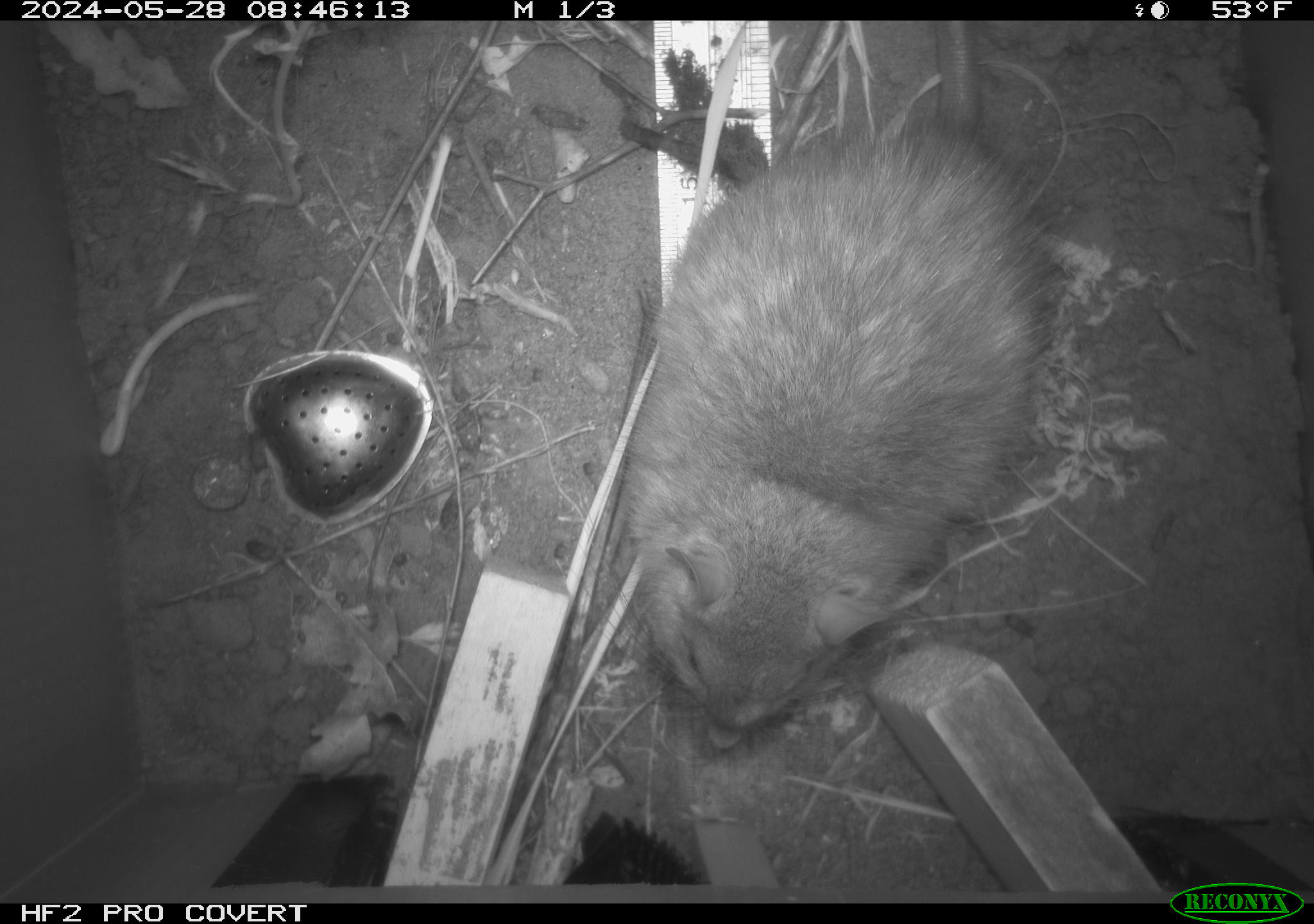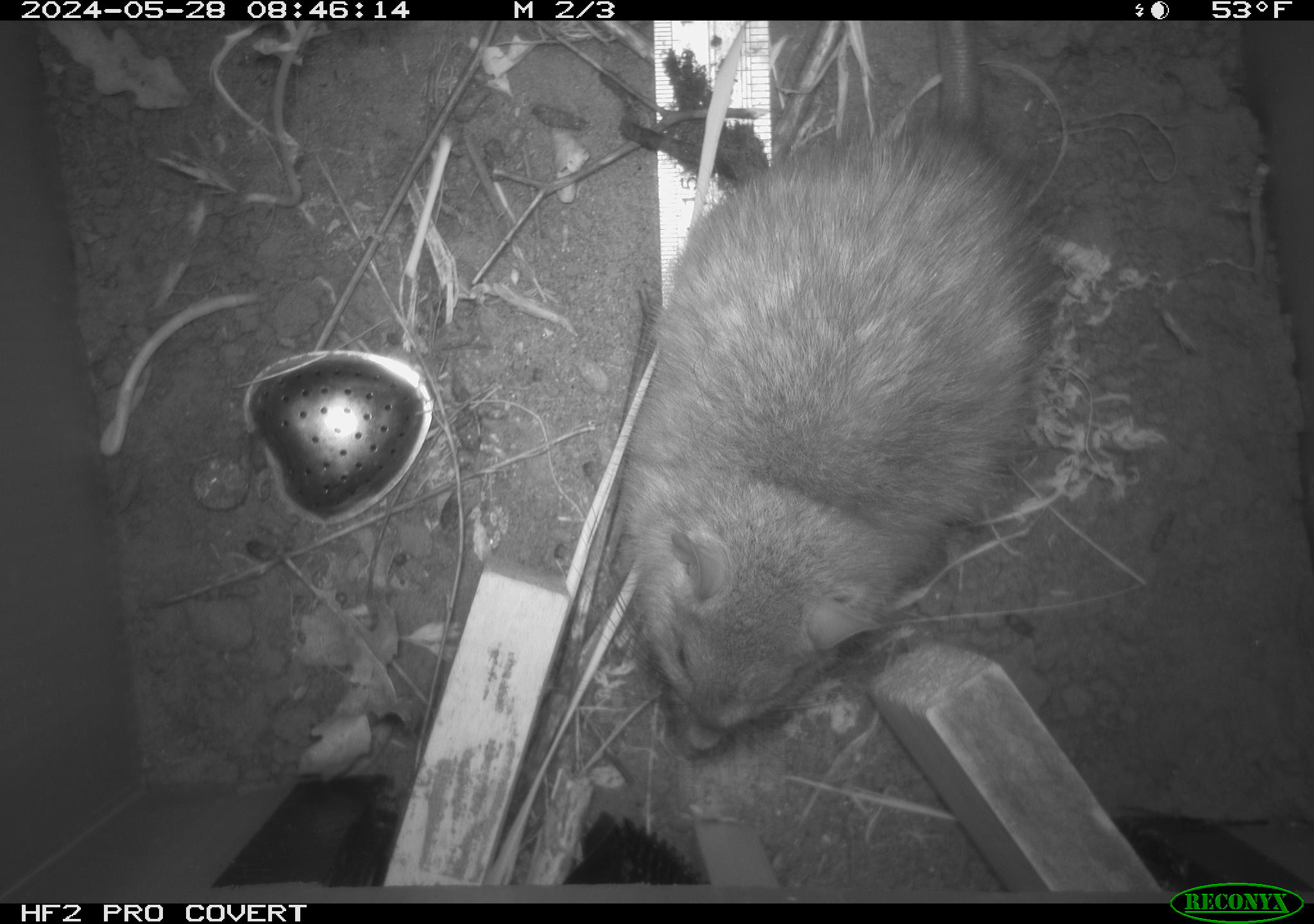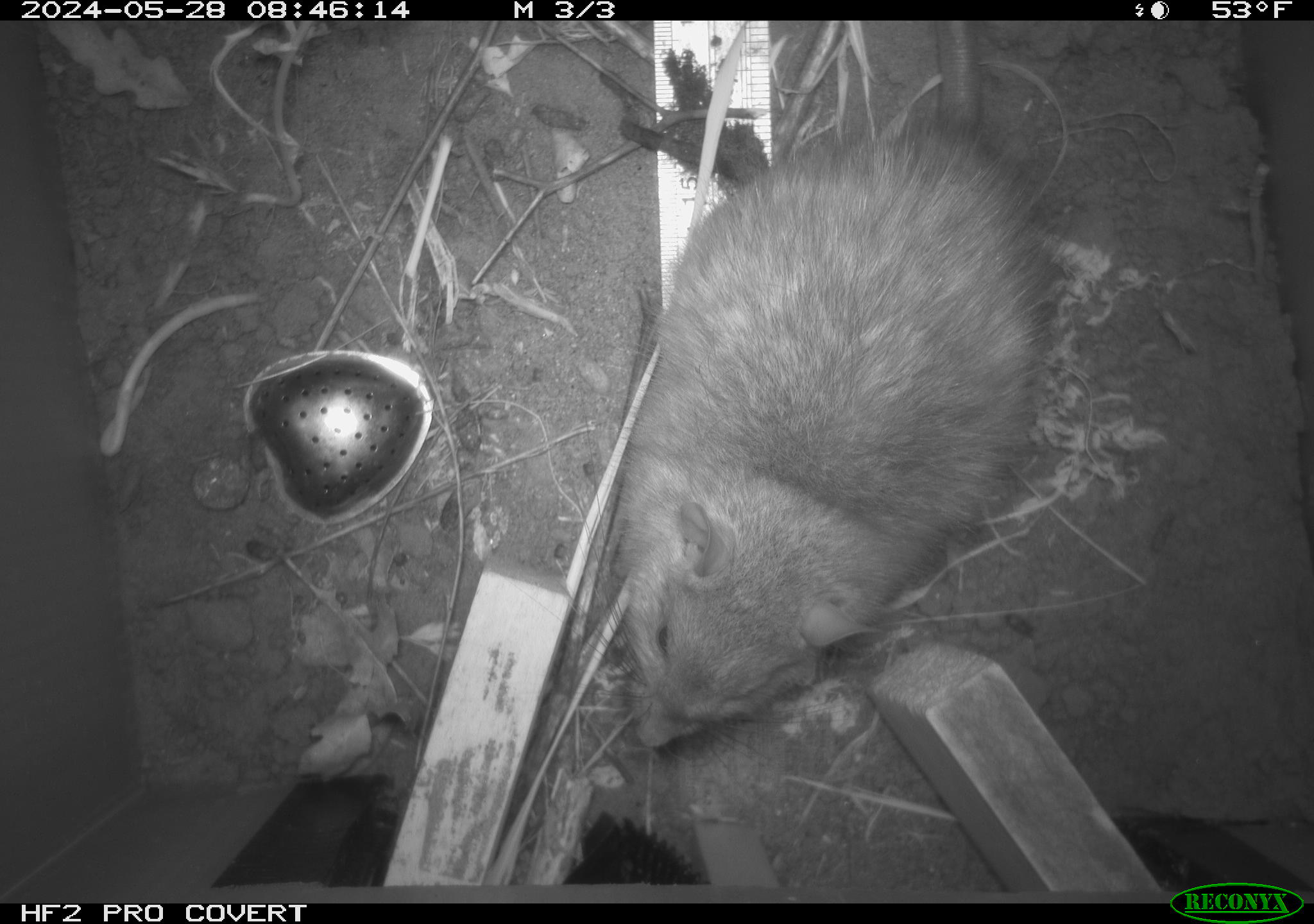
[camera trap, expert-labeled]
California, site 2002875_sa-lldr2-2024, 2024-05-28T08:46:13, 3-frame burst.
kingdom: Animalia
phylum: Chordata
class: Mammalia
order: Rodentia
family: Muridae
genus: Rattus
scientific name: Rattus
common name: rat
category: rattus species